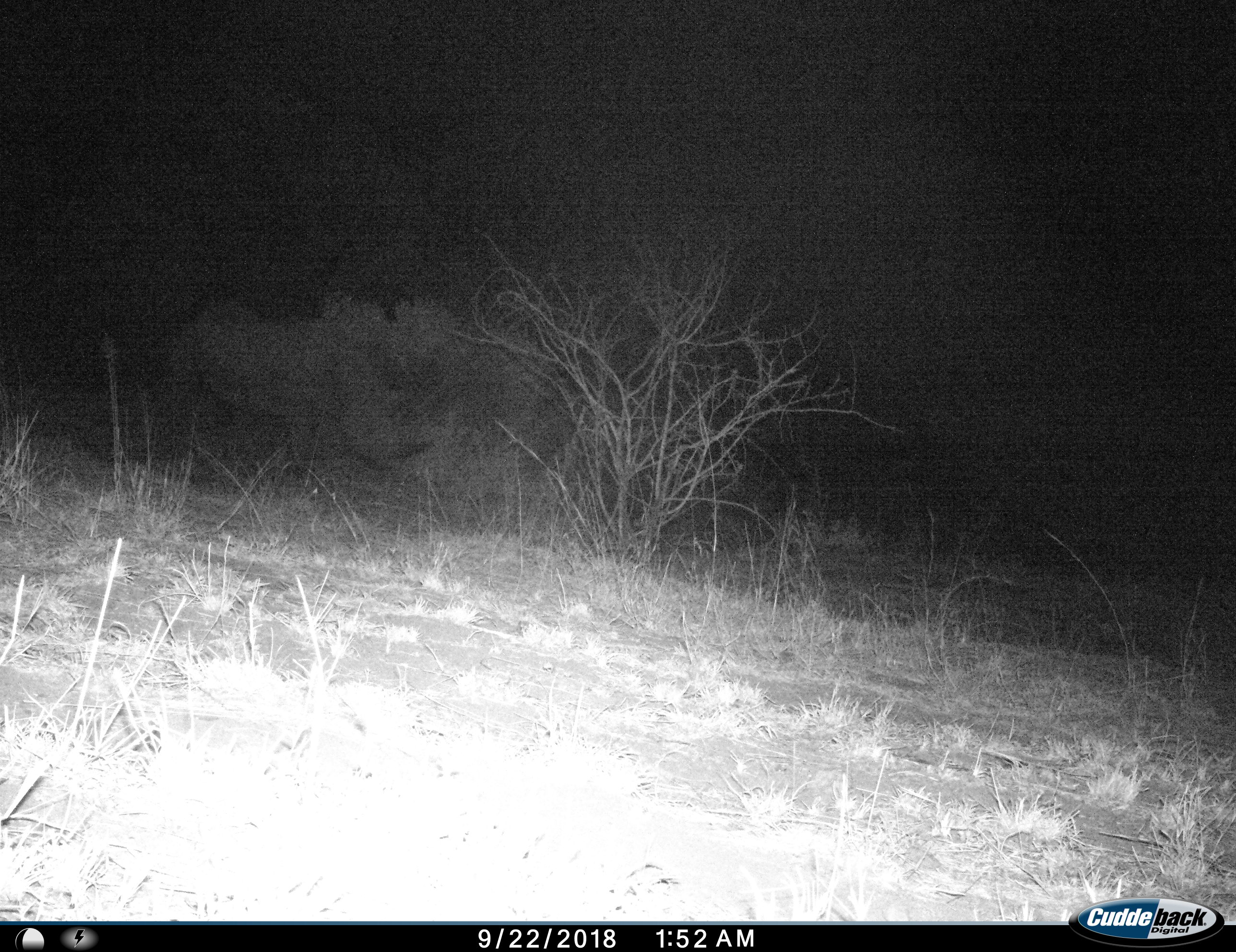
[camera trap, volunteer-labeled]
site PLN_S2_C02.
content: unidentified animal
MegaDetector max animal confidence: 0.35